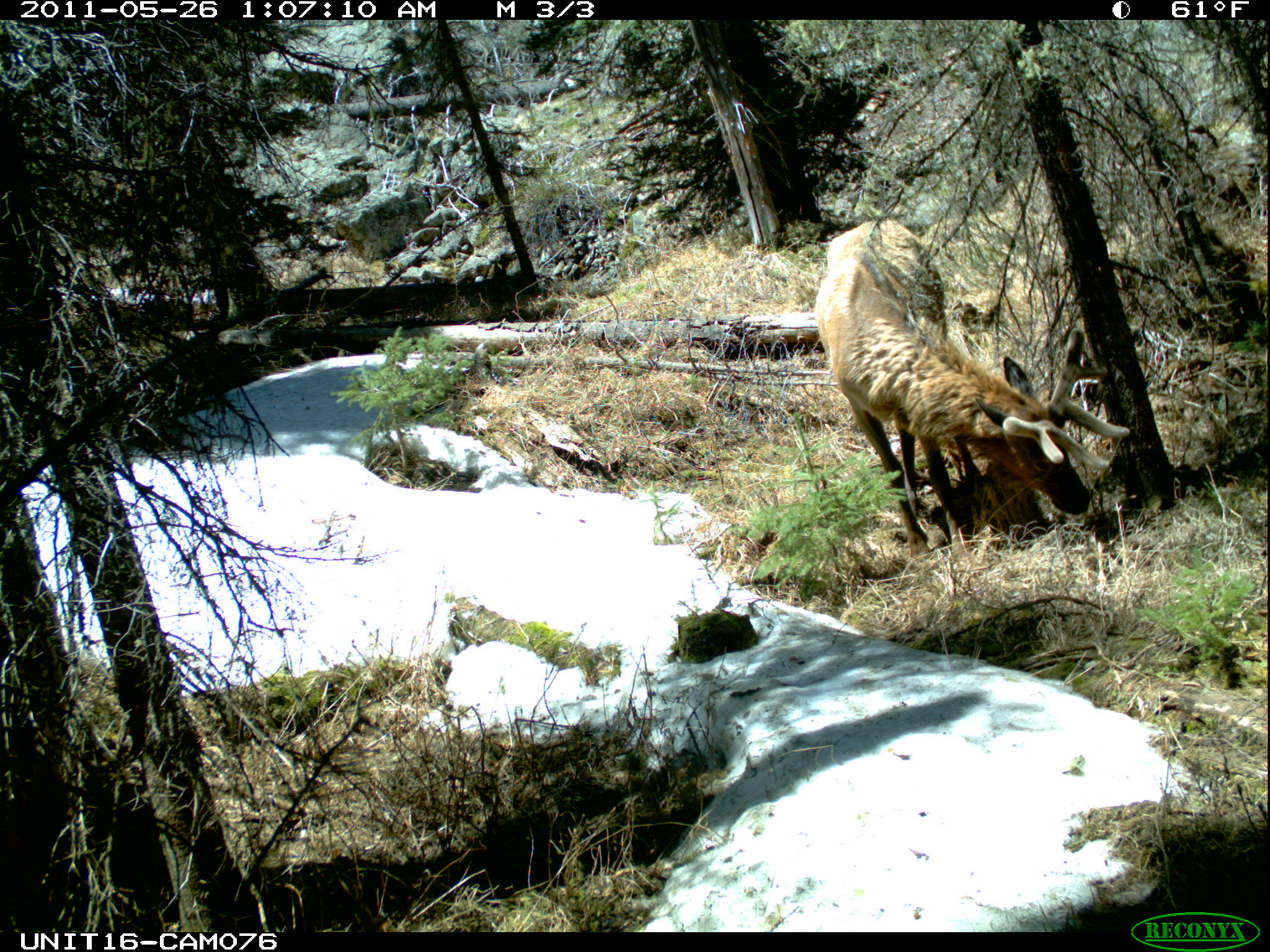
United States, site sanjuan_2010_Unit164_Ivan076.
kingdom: Animalia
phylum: Chordata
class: Mammalia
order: Artiodactyla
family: Cervidae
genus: Cervus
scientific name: Cervus elaphus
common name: red deer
Cervus elaphus (red deer).